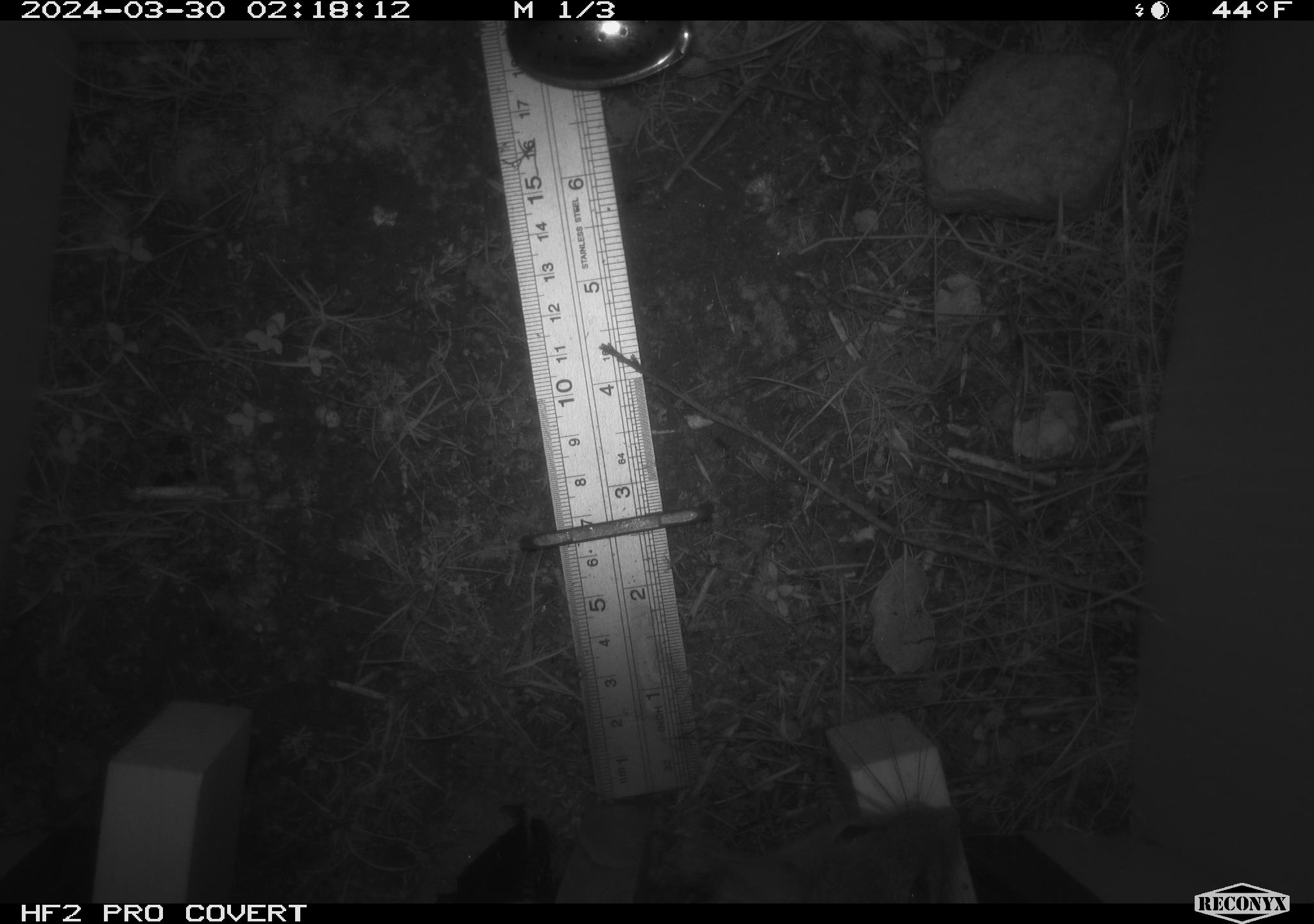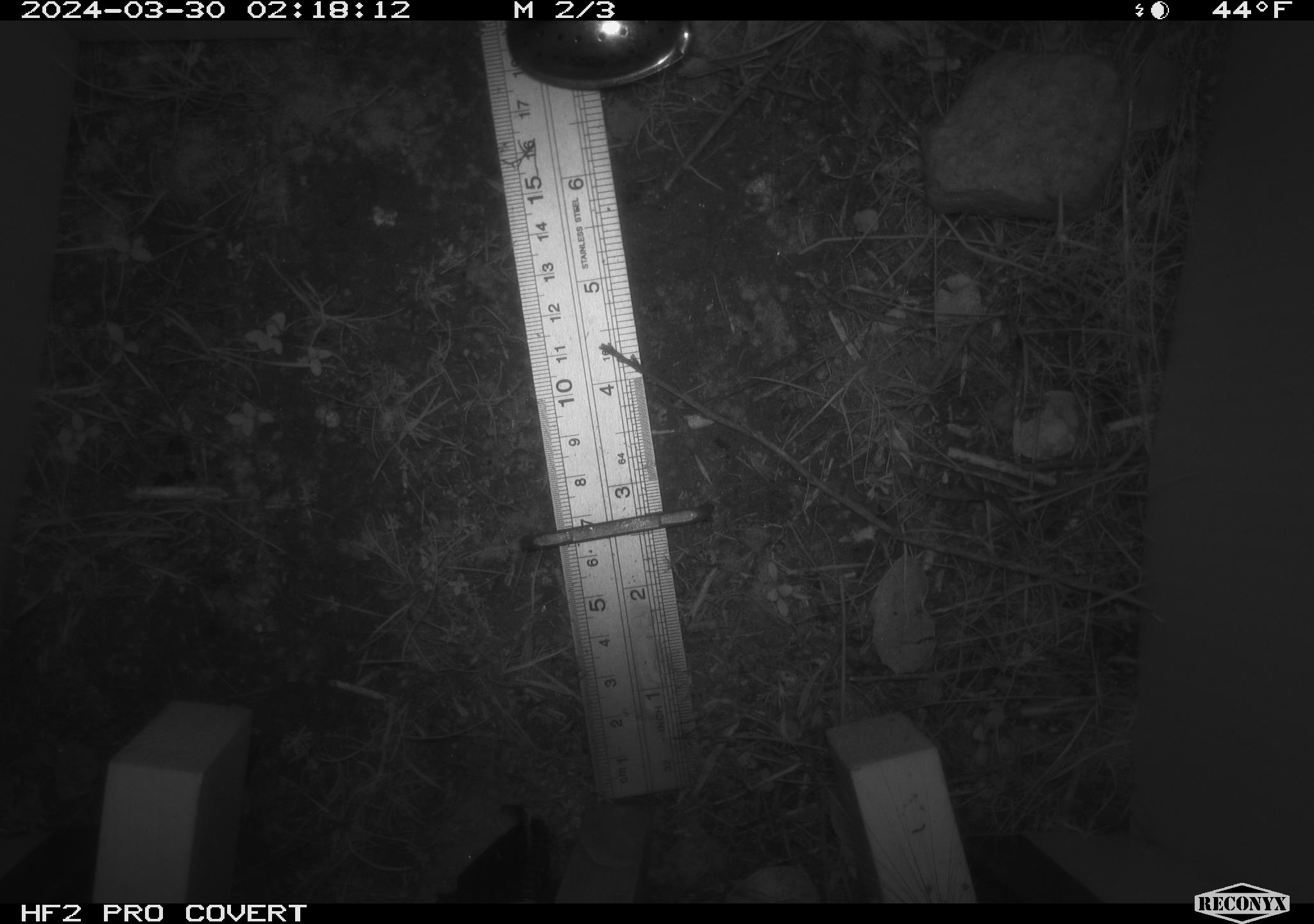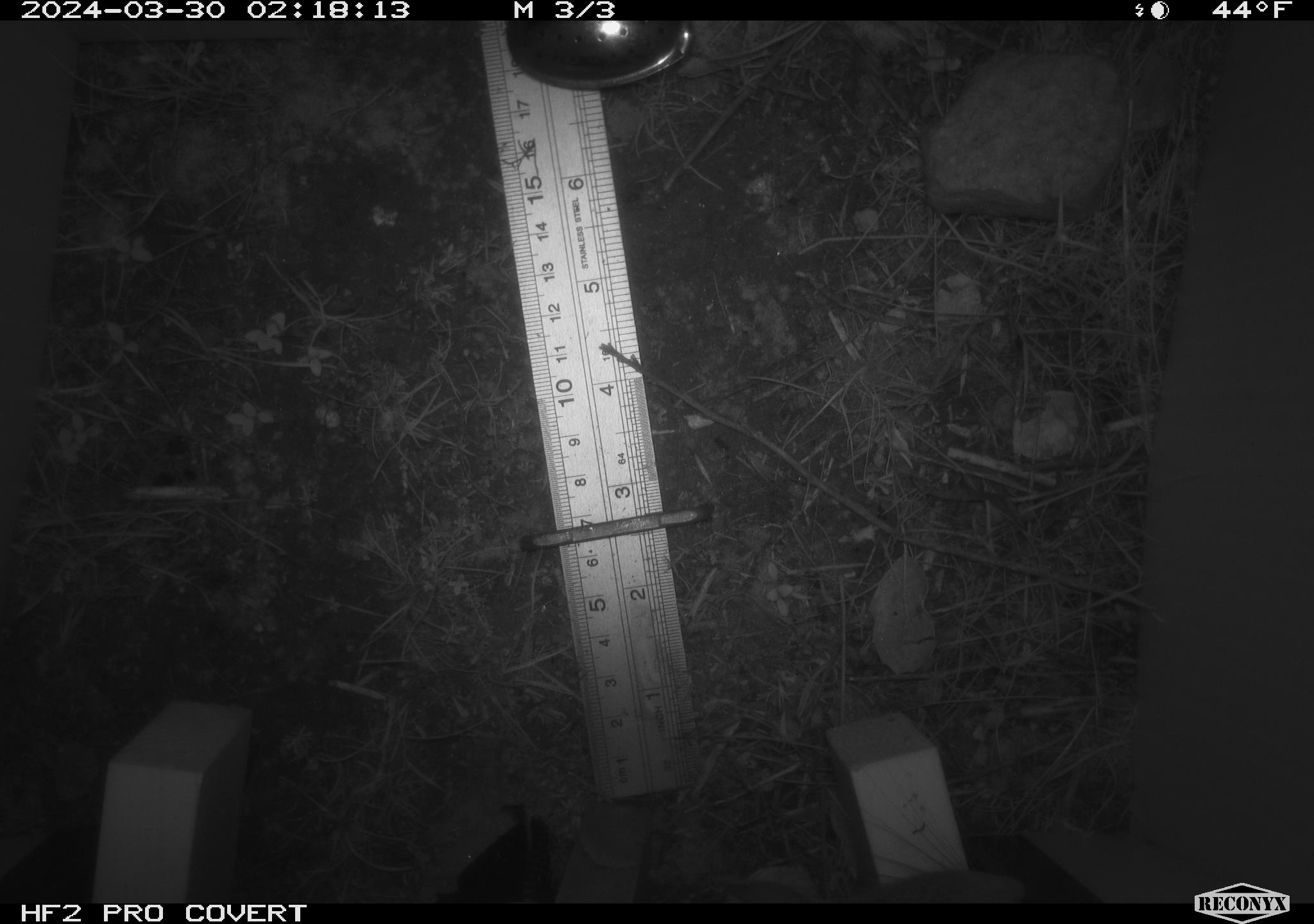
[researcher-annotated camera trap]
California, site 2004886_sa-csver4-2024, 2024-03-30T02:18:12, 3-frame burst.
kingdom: Animalia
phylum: Chordata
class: Mammalia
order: Rodentia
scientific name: Rodentia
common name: woodrat or rat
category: woodrat or rat species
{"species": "woodrat or rat species (woodrat or rat) (Rodentia)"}